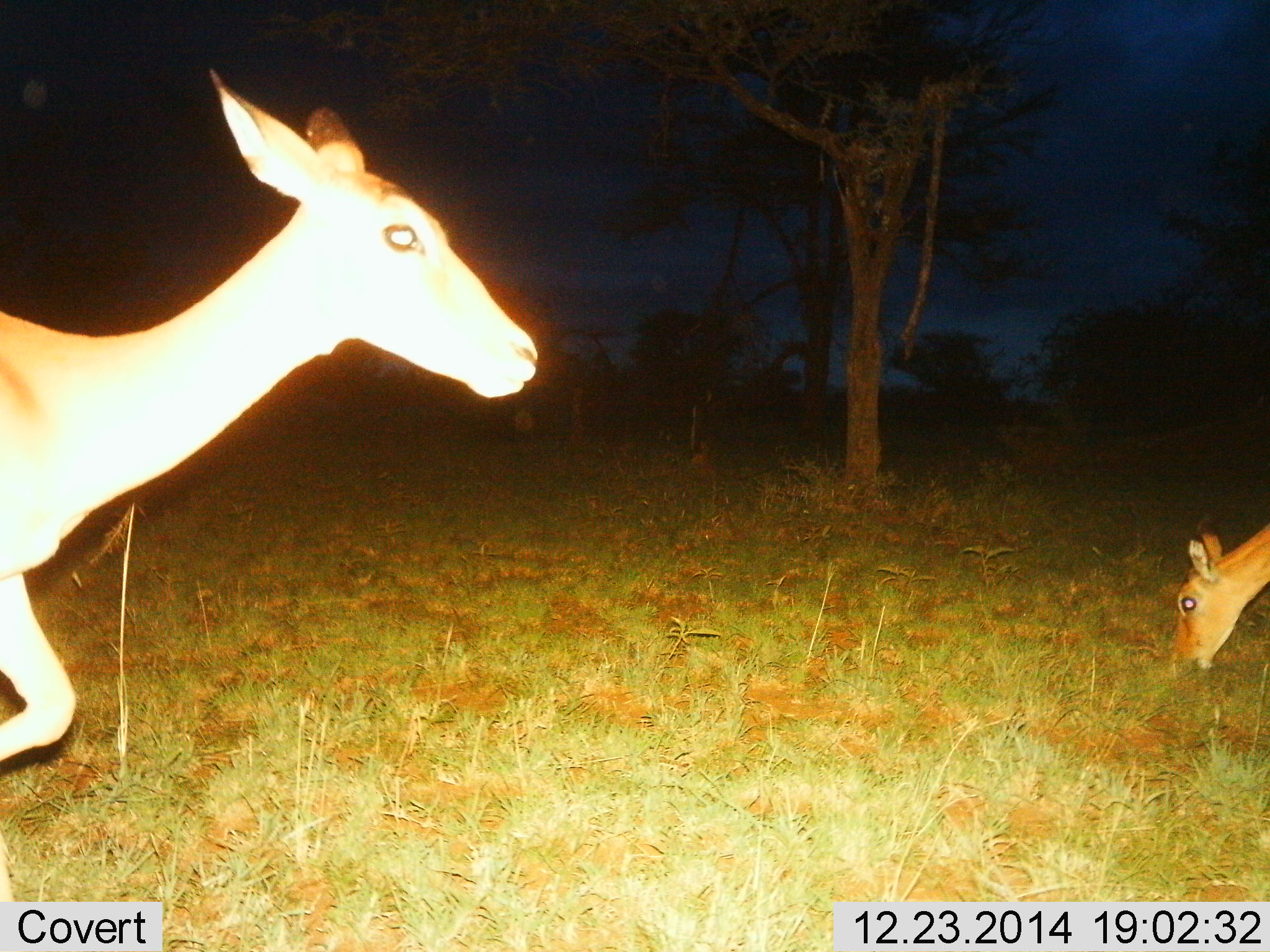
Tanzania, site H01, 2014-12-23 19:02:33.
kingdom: Animalia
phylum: Chordata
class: Mammalia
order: Artiodactyla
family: Bovidae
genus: Aepyceros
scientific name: Aepyceros melampus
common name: impala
Impala (Aepyceros melampus), count 2. Behavior (volunteer vote fractions): standing 20%, resting 0%, moving 90%, interacting 0%. Young present (vote fraction): 0%. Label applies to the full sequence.